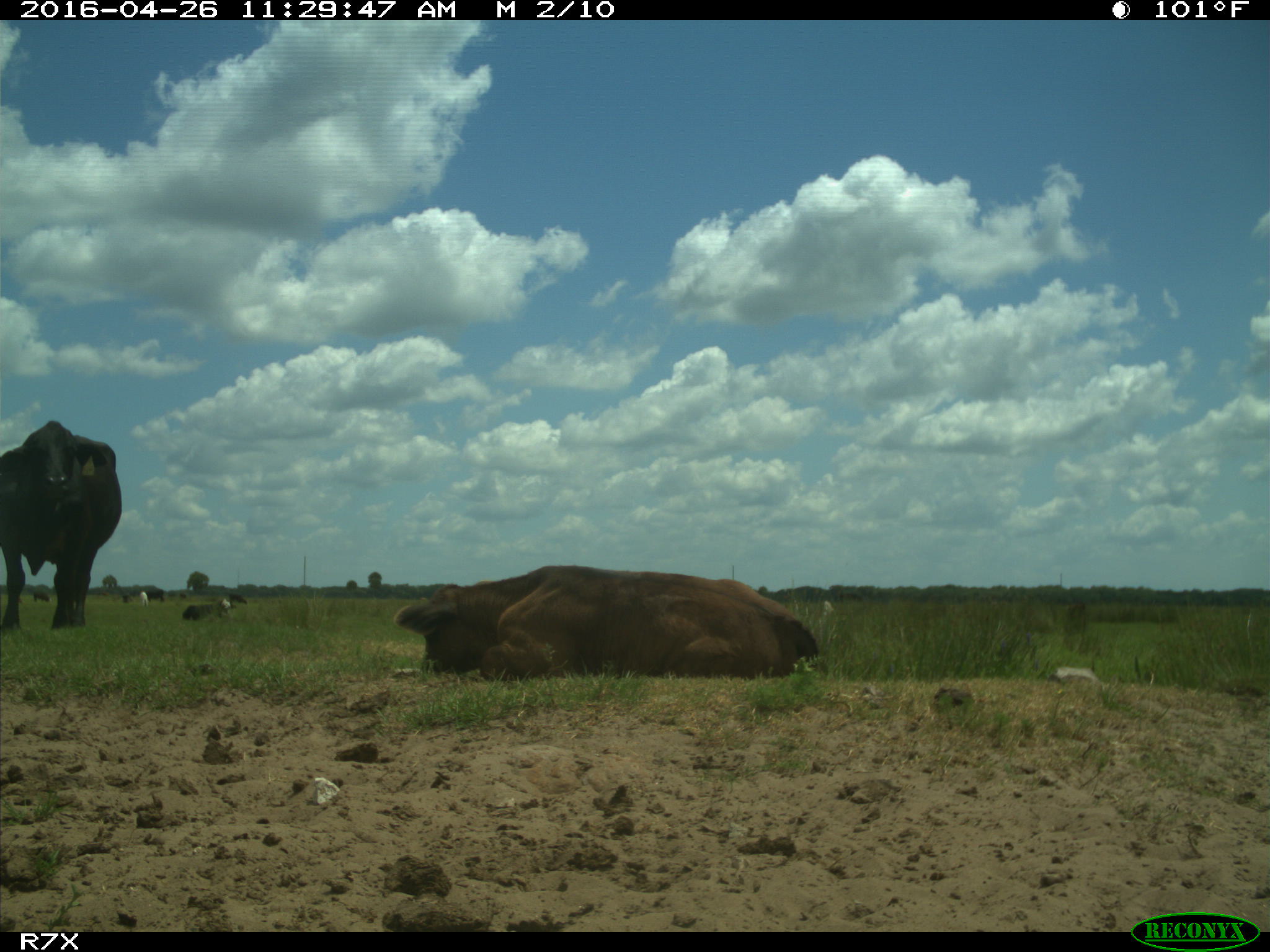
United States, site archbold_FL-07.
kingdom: Animalia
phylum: Chordata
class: Mammalia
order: Artiodactyla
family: Bovidae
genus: Bos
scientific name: Bos taurus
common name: domestic cow